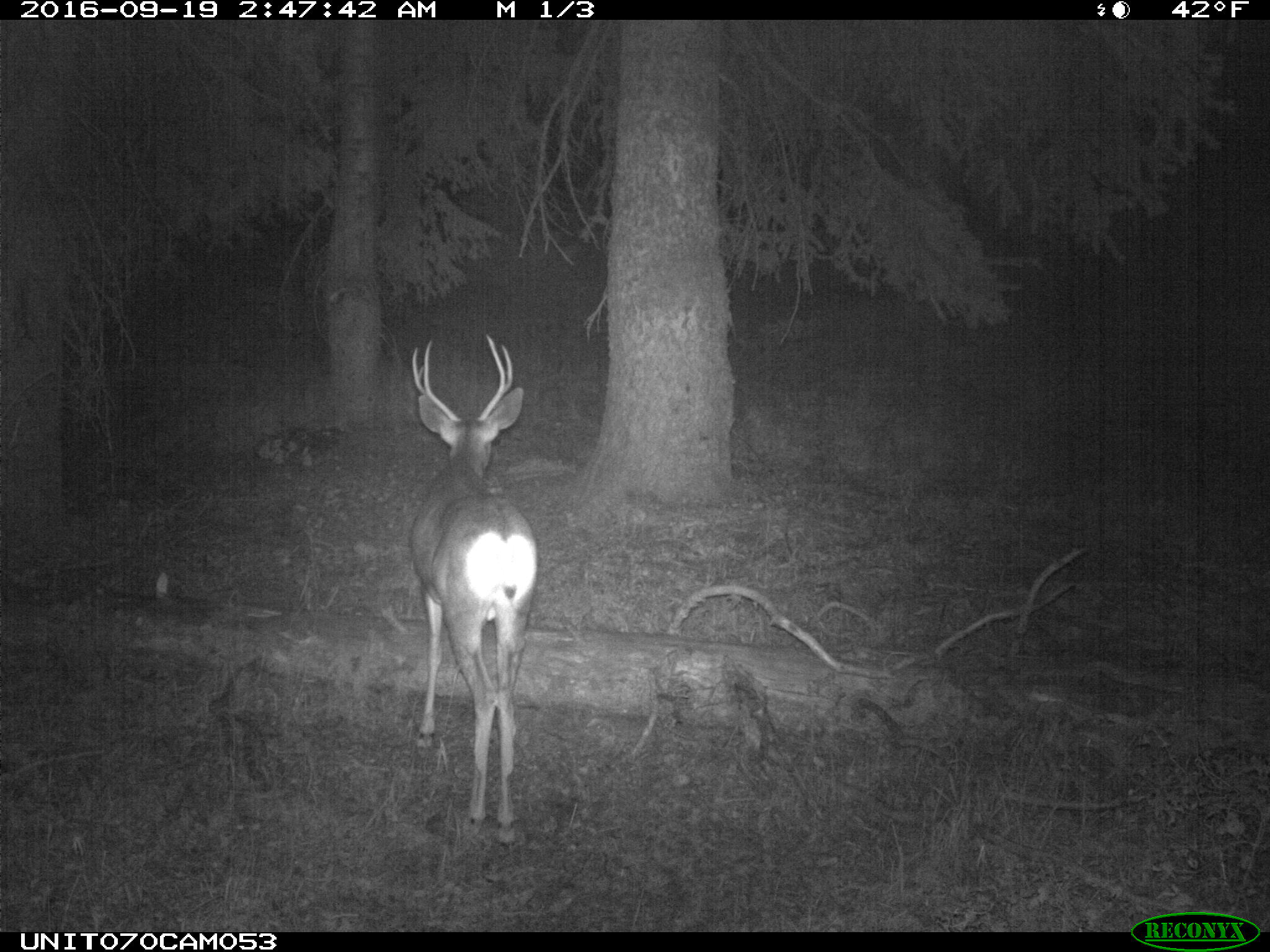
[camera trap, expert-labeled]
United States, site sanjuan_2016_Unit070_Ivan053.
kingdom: Animalia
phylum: Chordata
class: Mammalia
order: Artiodactyla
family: Cervidae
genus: Odocoileus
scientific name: Odocoileus hemionus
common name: mule deer